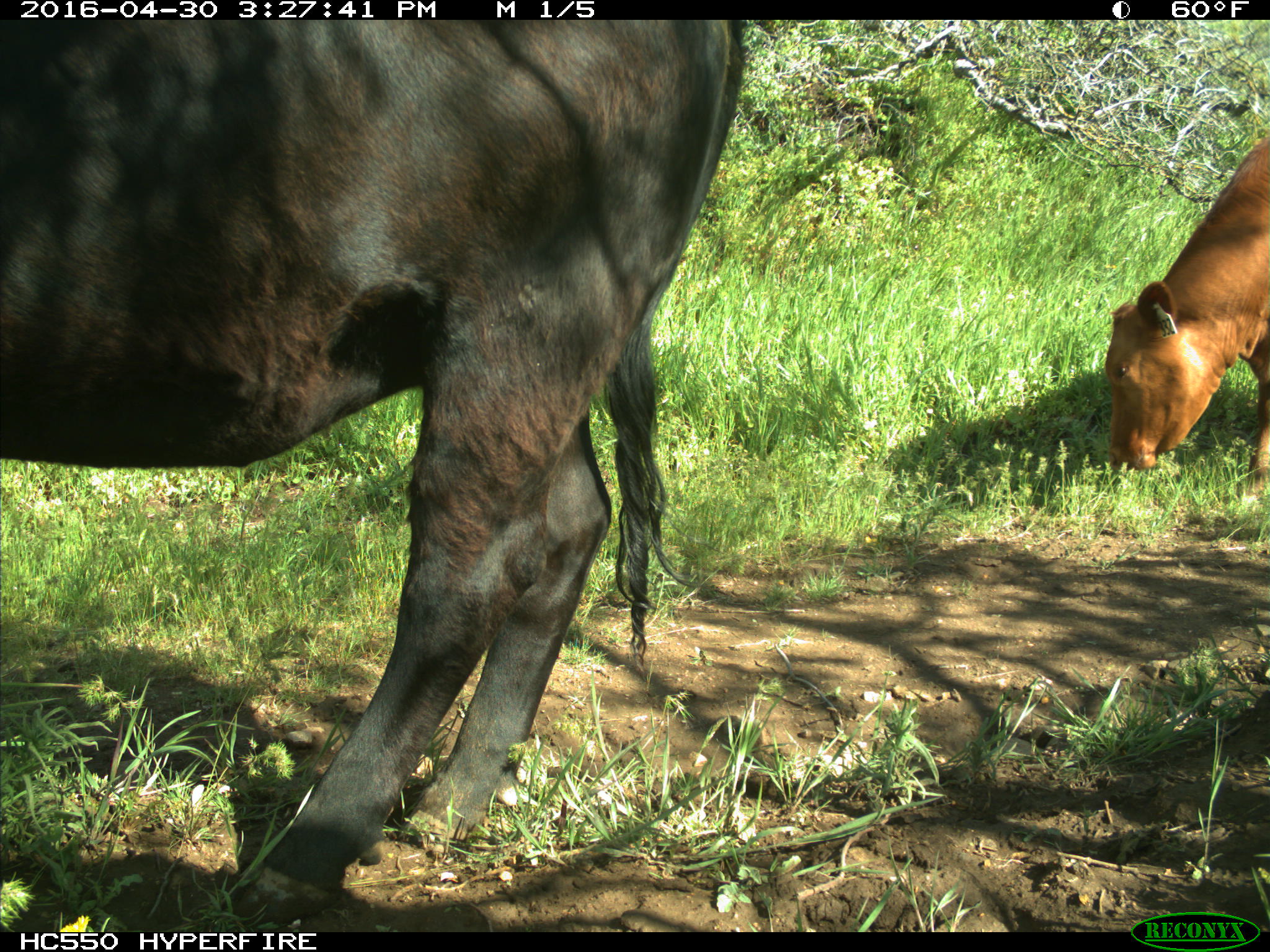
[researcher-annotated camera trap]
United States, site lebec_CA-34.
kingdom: Animalia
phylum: Chordata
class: Mammalia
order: Artiodactyla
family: Bovidae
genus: Bos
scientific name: Bos taurus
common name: domestic cow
Bos taurus (domestic cow).